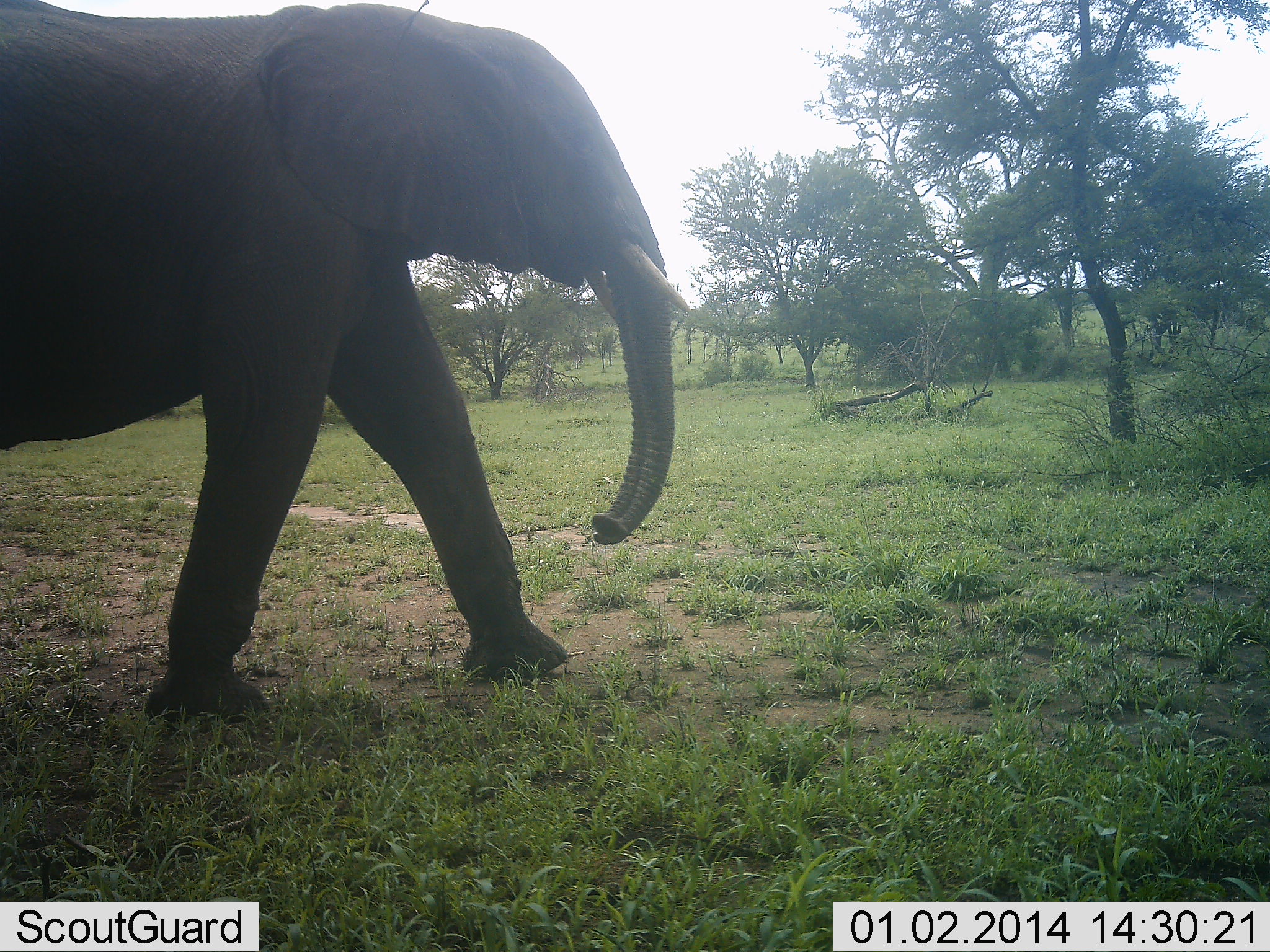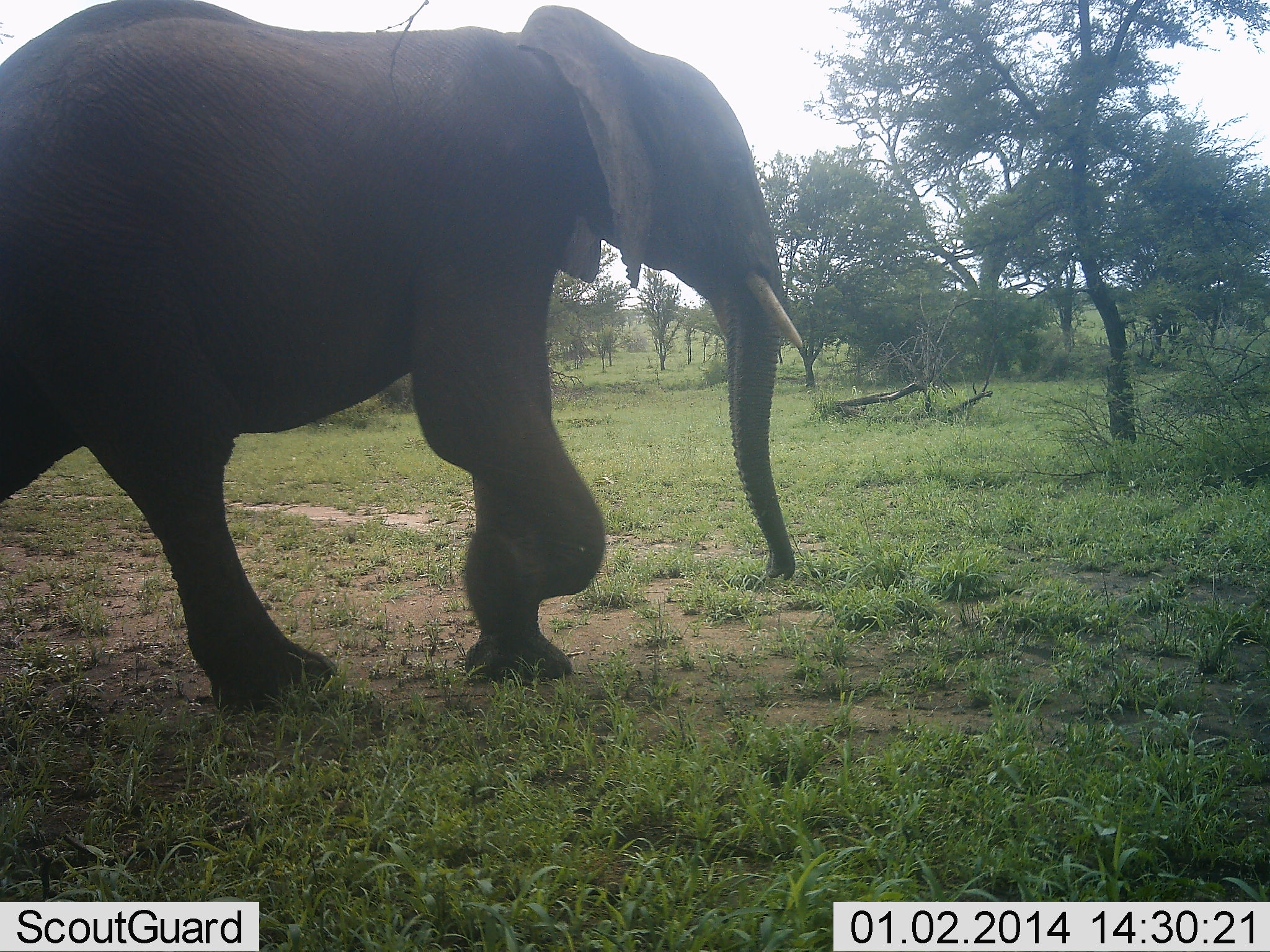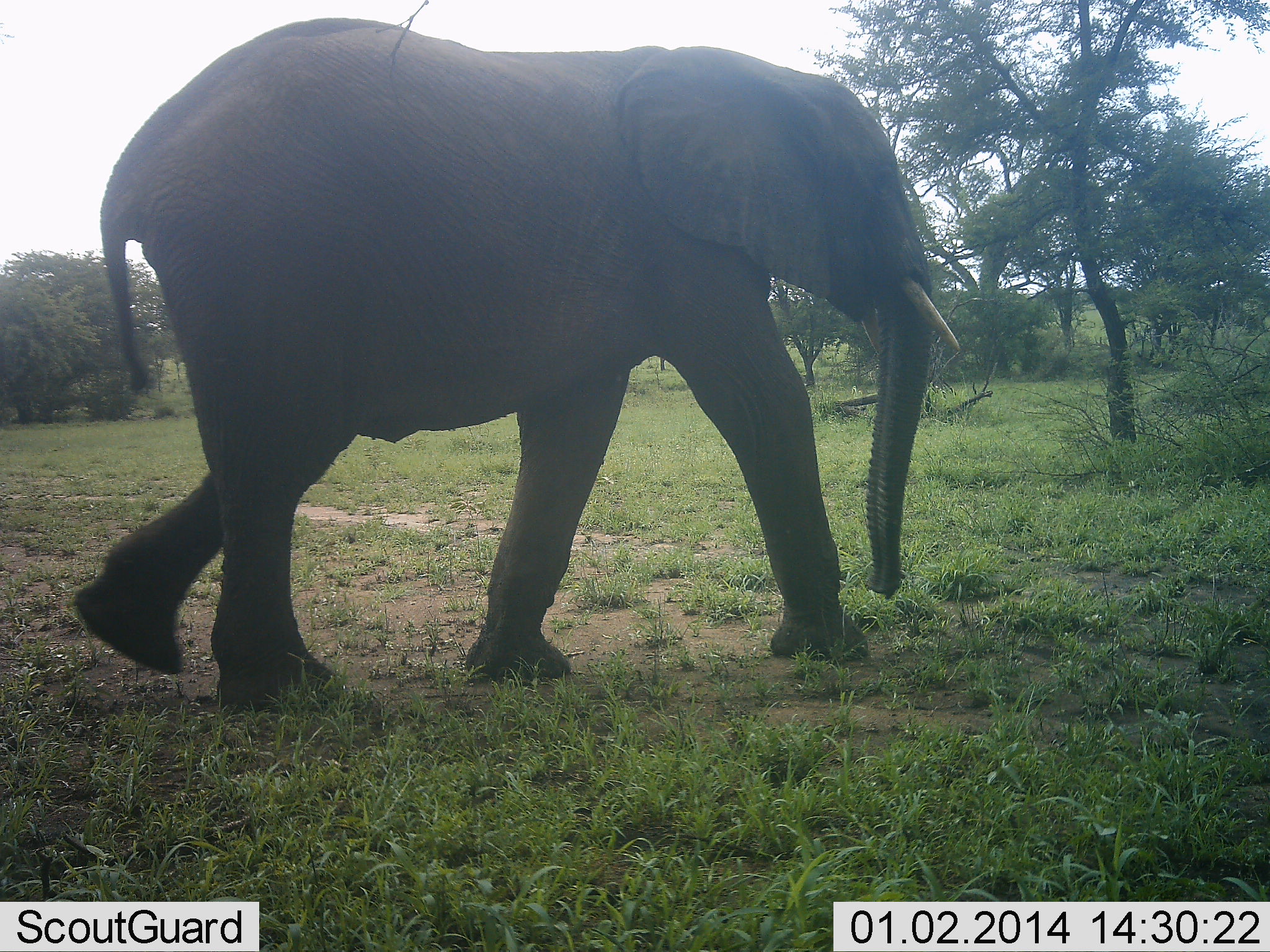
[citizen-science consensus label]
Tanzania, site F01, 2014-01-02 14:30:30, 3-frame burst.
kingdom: Animalia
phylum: Chordata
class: Mammalia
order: Proboscidea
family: Elephantidae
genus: Loxodonta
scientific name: Loxodonta africana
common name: african bush elephant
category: elephant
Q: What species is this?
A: Elephant (african bush elephant) (Loxodonta africana).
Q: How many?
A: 1.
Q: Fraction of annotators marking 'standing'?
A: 0%.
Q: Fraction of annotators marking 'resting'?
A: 0%.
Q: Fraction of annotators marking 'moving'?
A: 100%.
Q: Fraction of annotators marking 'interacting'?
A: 0%.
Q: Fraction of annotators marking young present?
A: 0%.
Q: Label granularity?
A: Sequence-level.